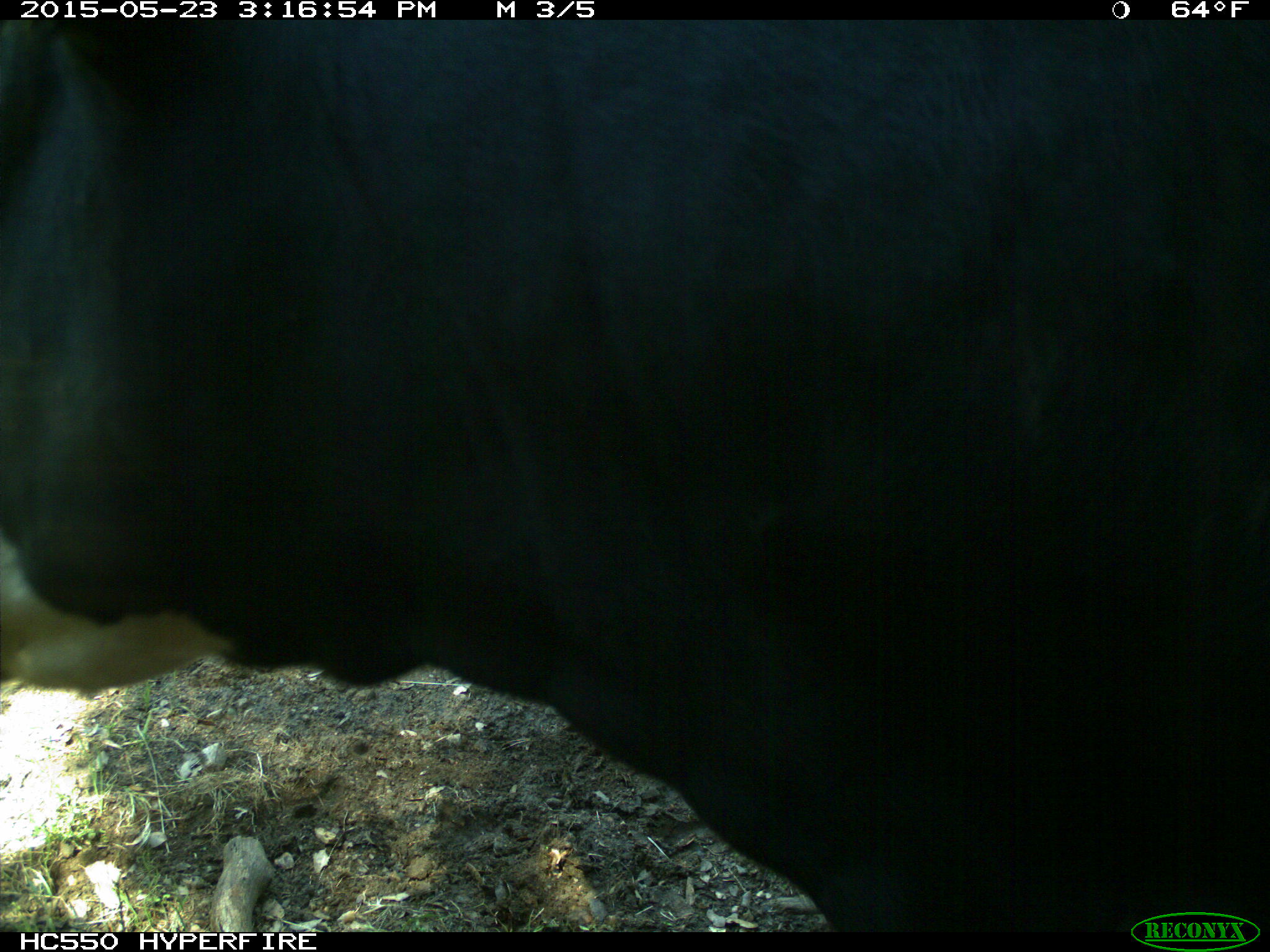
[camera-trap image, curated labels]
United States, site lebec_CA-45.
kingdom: Animalia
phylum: Chordata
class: Mammalia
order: Artiodactyla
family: Bovidae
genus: Bos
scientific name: Bos taurus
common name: domestic cow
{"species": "Bos taurus (domestic cow)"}